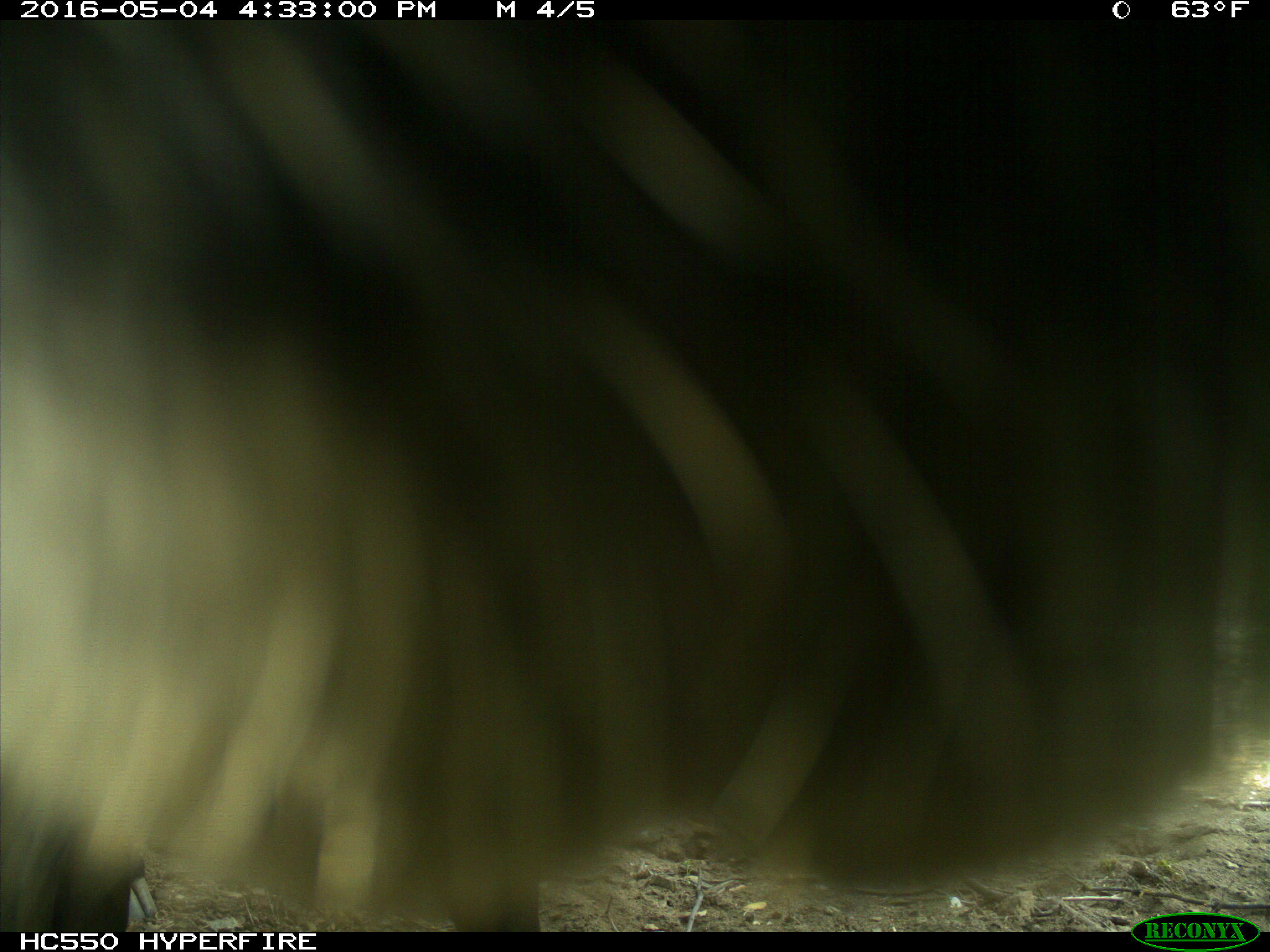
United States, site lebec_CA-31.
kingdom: Animalia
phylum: Chordata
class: Mammalia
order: Artiodactyla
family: Bovidae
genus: Bos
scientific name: Bos taurus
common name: domestic cow